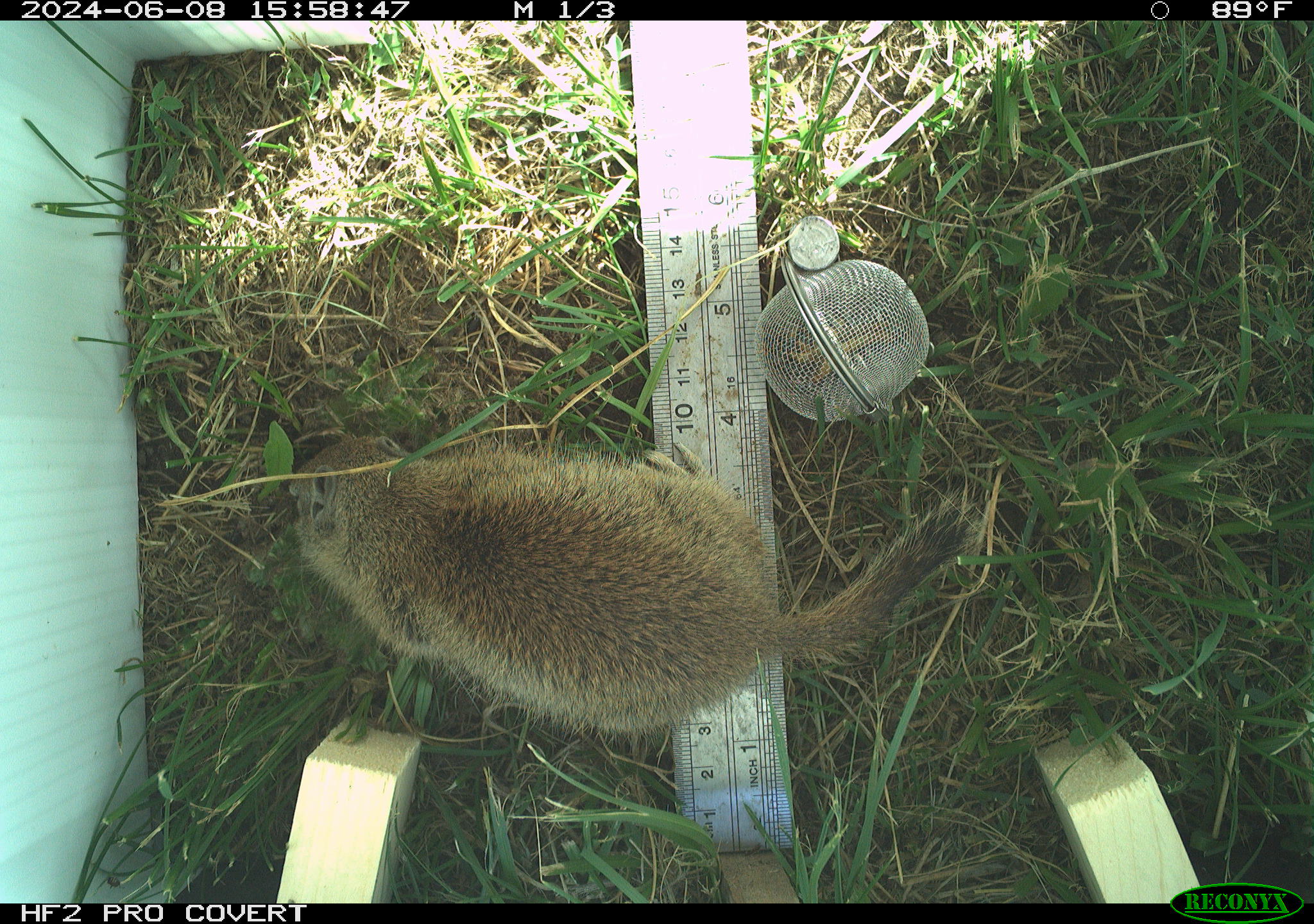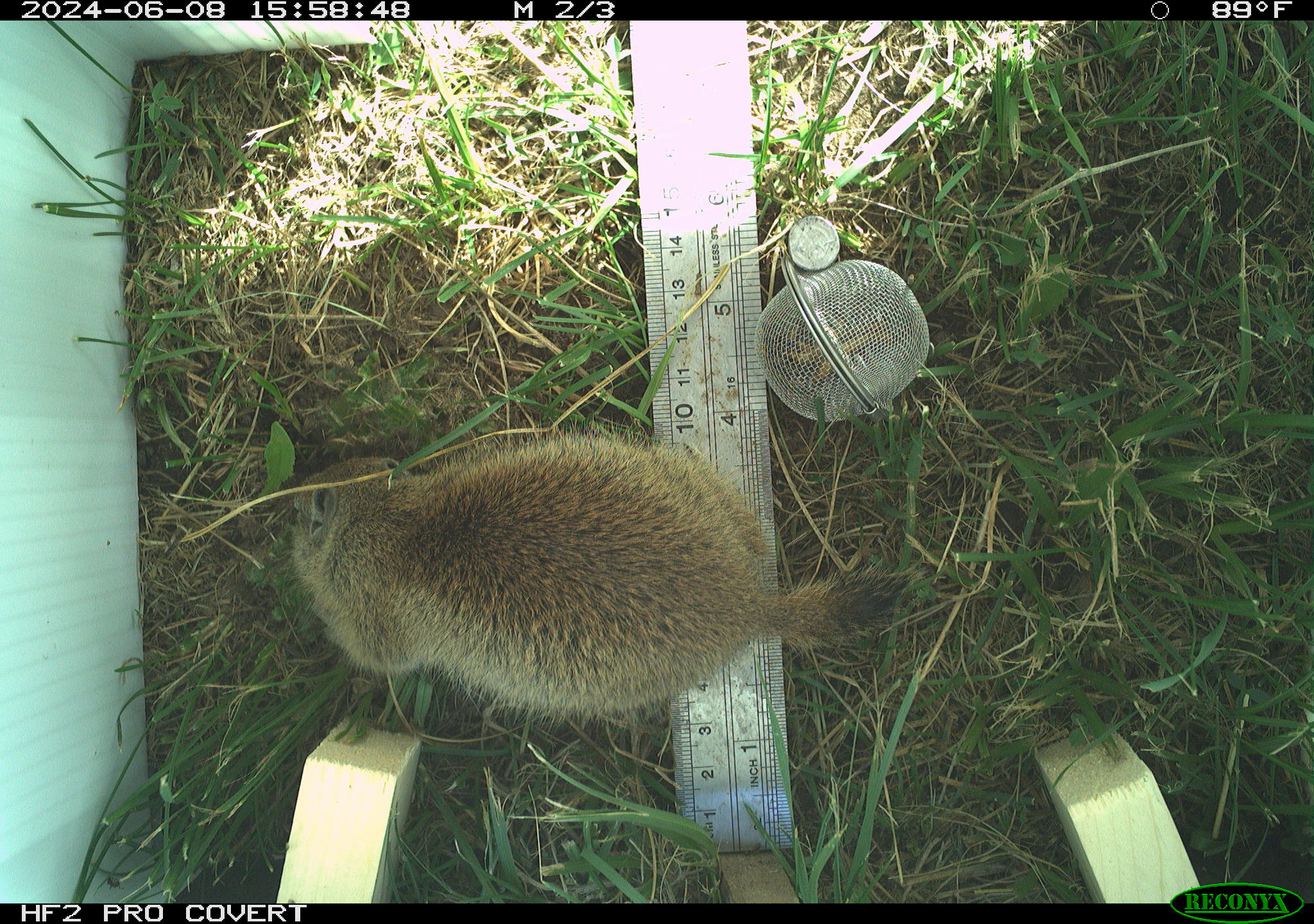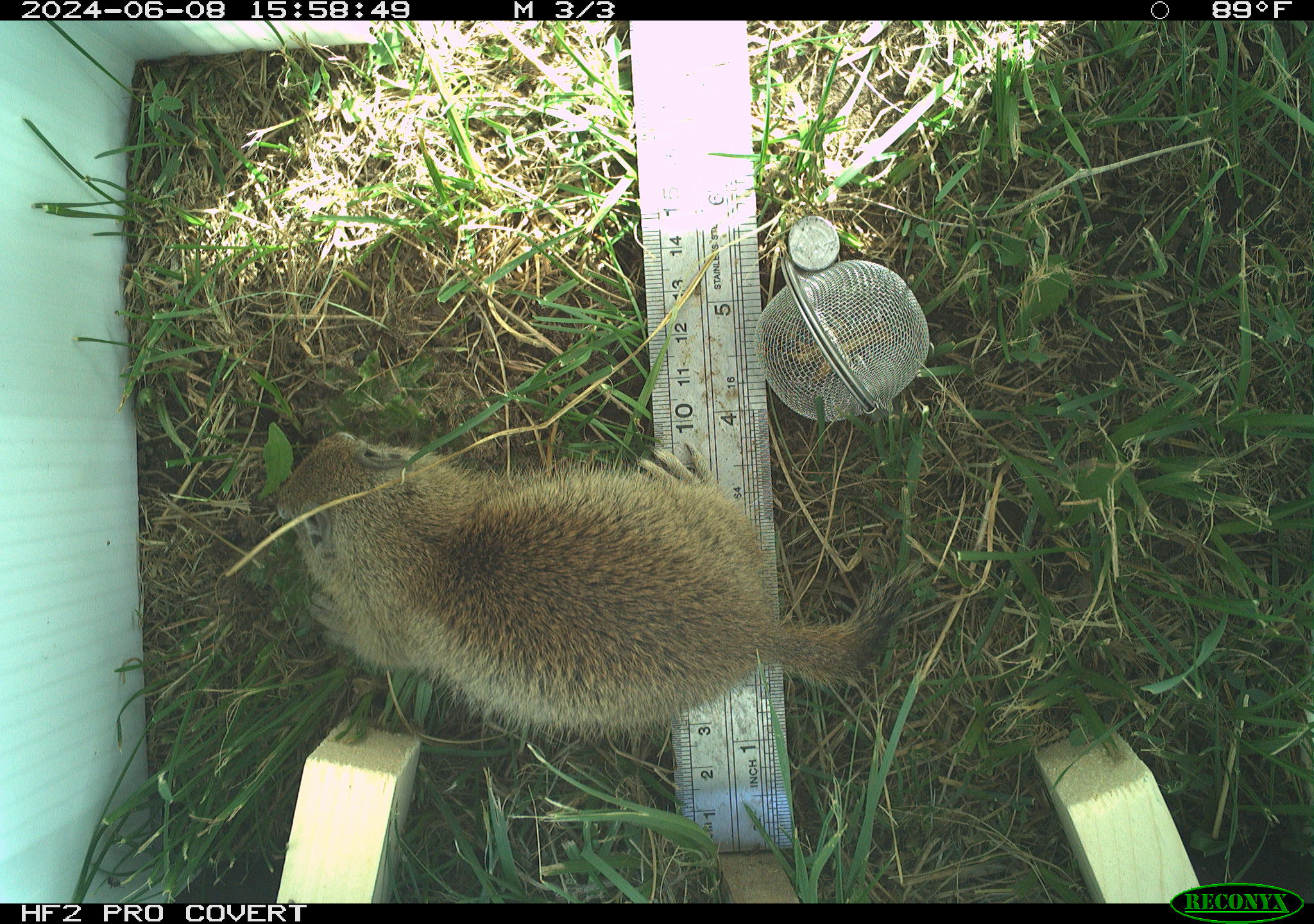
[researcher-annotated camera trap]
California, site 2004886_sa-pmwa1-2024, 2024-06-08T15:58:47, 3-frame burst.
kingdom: Animalia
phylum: Chordata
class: Mammalia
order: Rodentia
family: Sciuridae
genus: Urocitellus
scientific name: Urocitellus beldingi beldingi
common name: belding's ground squirrel